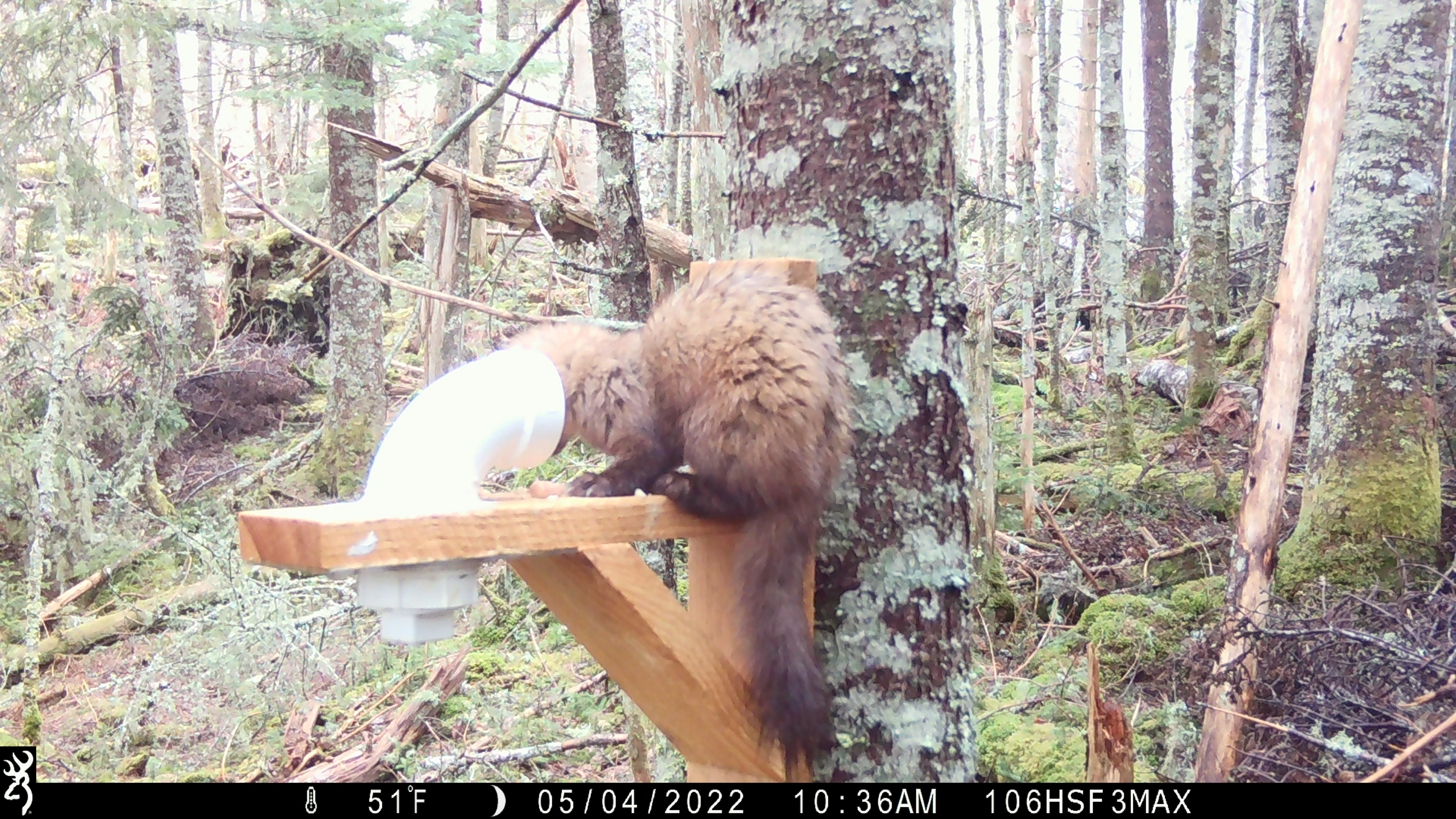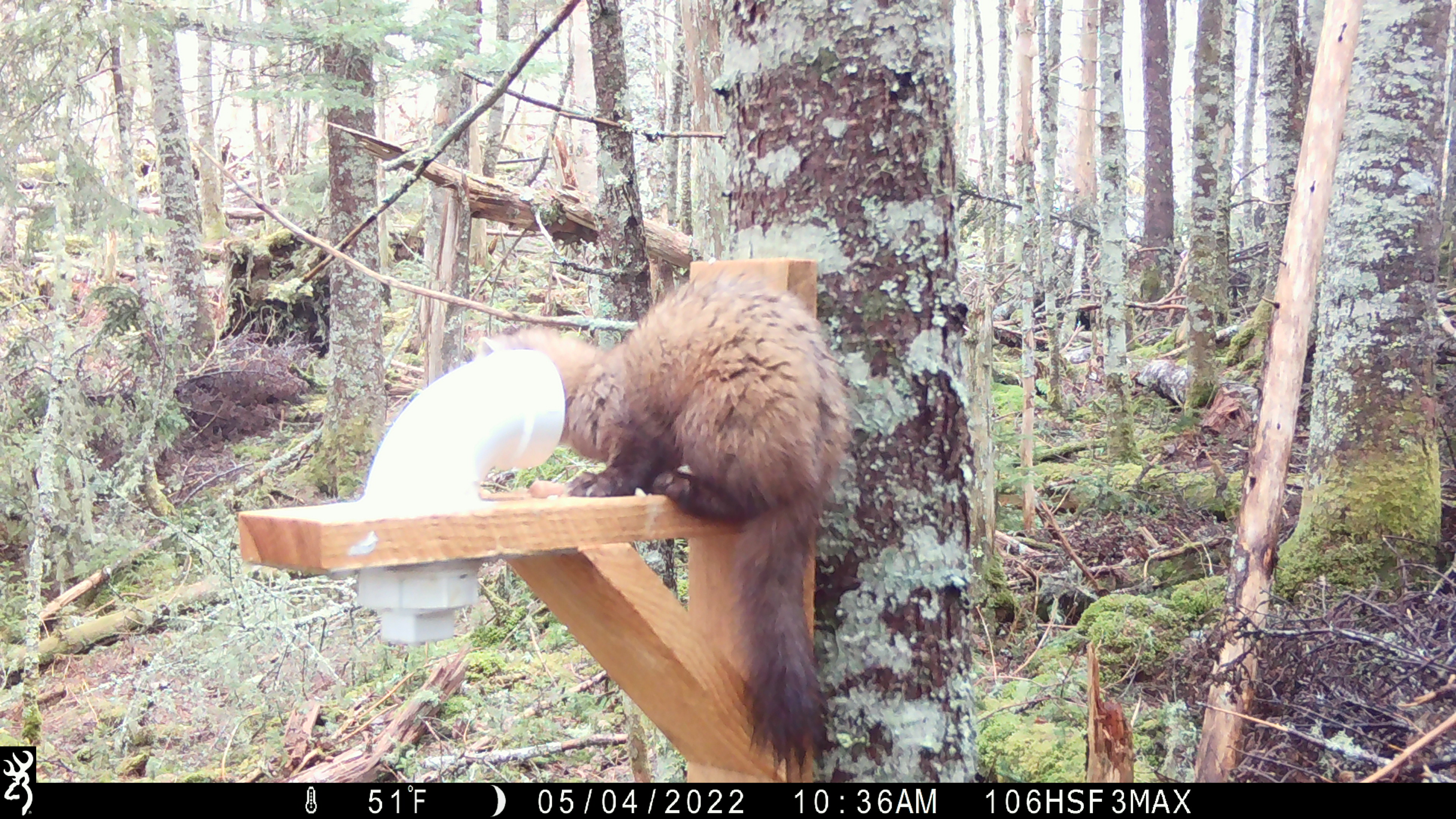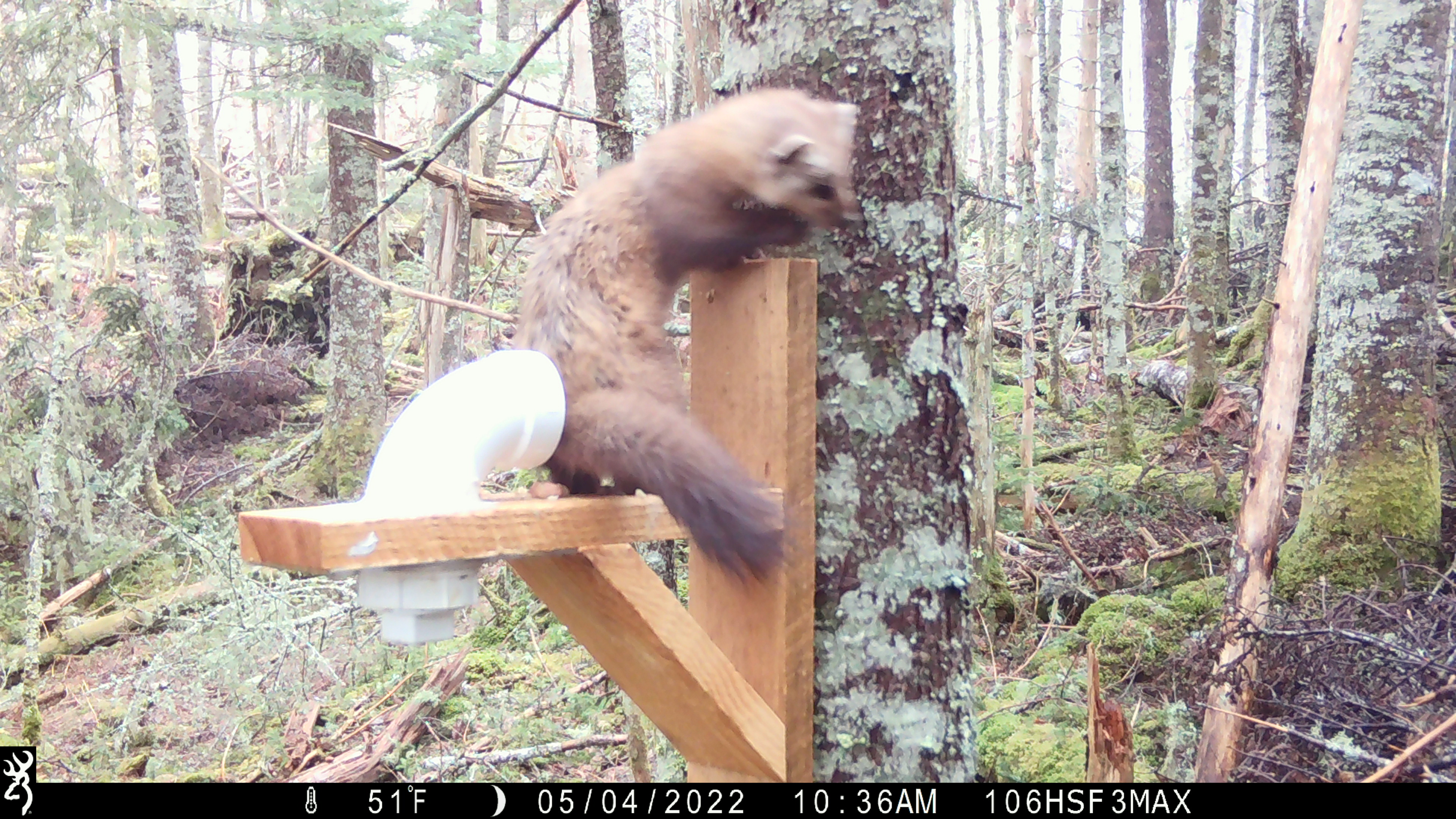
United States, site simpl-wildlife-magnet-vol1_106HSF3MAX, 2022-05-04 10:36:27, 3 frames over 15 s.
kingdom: Animalia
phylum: Chordata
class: Mammalia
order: Carnivora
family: Mustelidae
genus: Martes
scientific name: Martes americana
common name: american marten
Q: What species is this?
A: American marten (Martes americana).